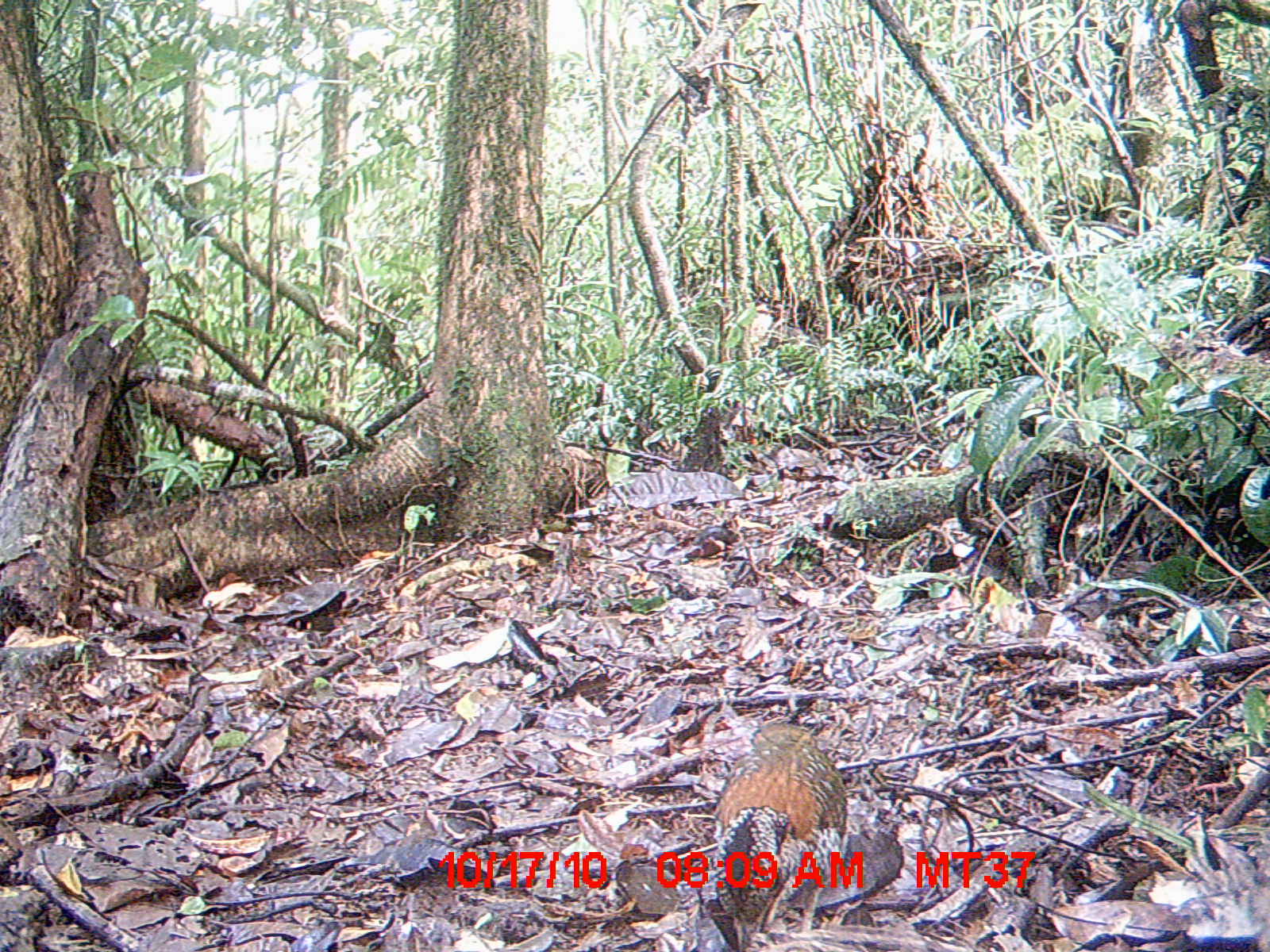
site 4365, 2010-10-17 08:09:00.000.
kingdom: Animalia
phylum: Chordata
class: Aves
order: Coraciiformes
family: Brachypteraciidae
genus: Brachypteracias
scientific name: Brachypteracias squamiger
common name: scaly ground-roller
Brachypteracias squamiger (scaly ground-roller), count 1.